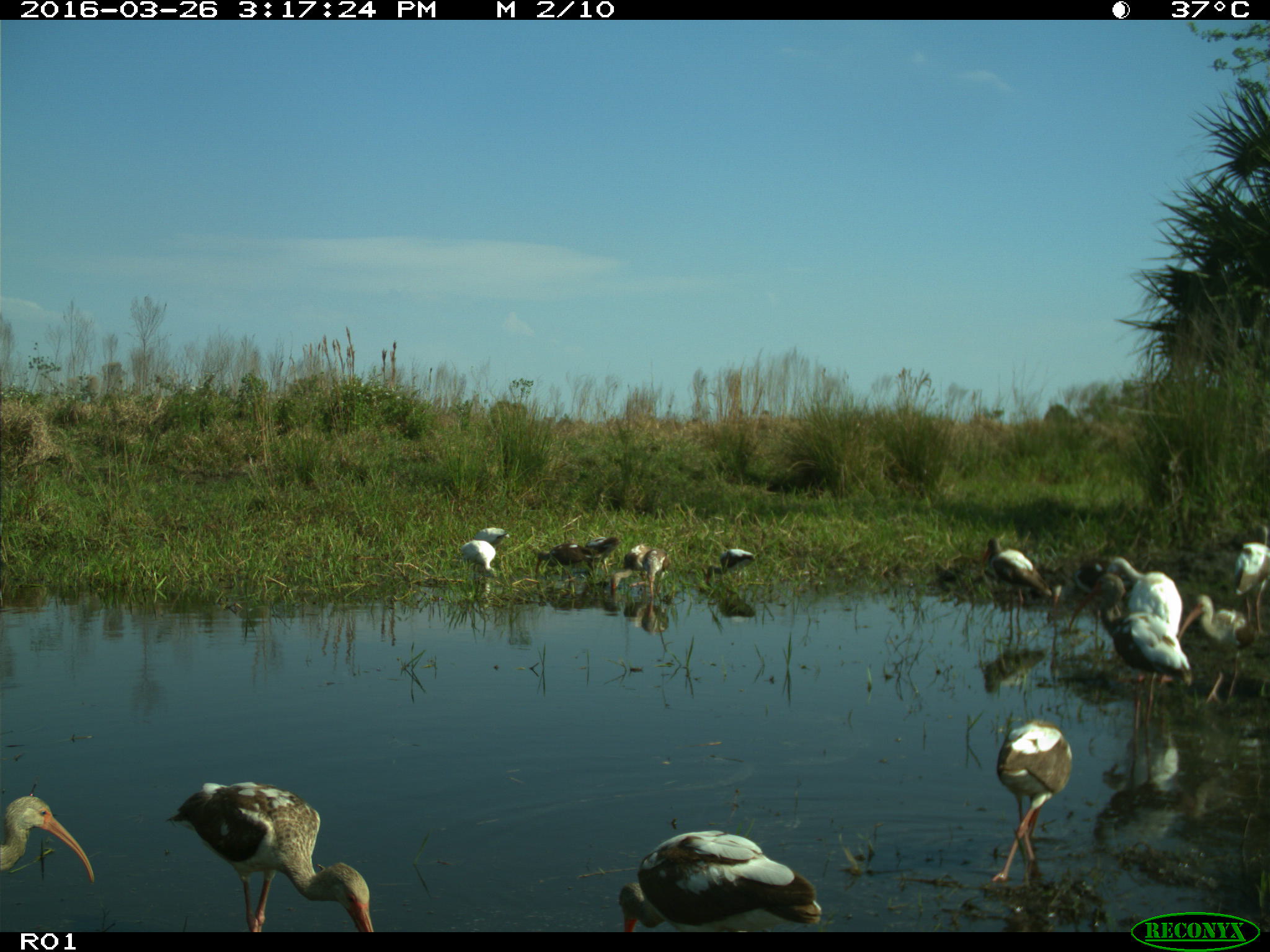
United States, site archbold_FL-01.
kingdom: Animalia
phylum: Chordata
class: Aves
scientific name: Aves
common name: birds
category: unidentified bird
Unidentified bird (birds) (Aves).